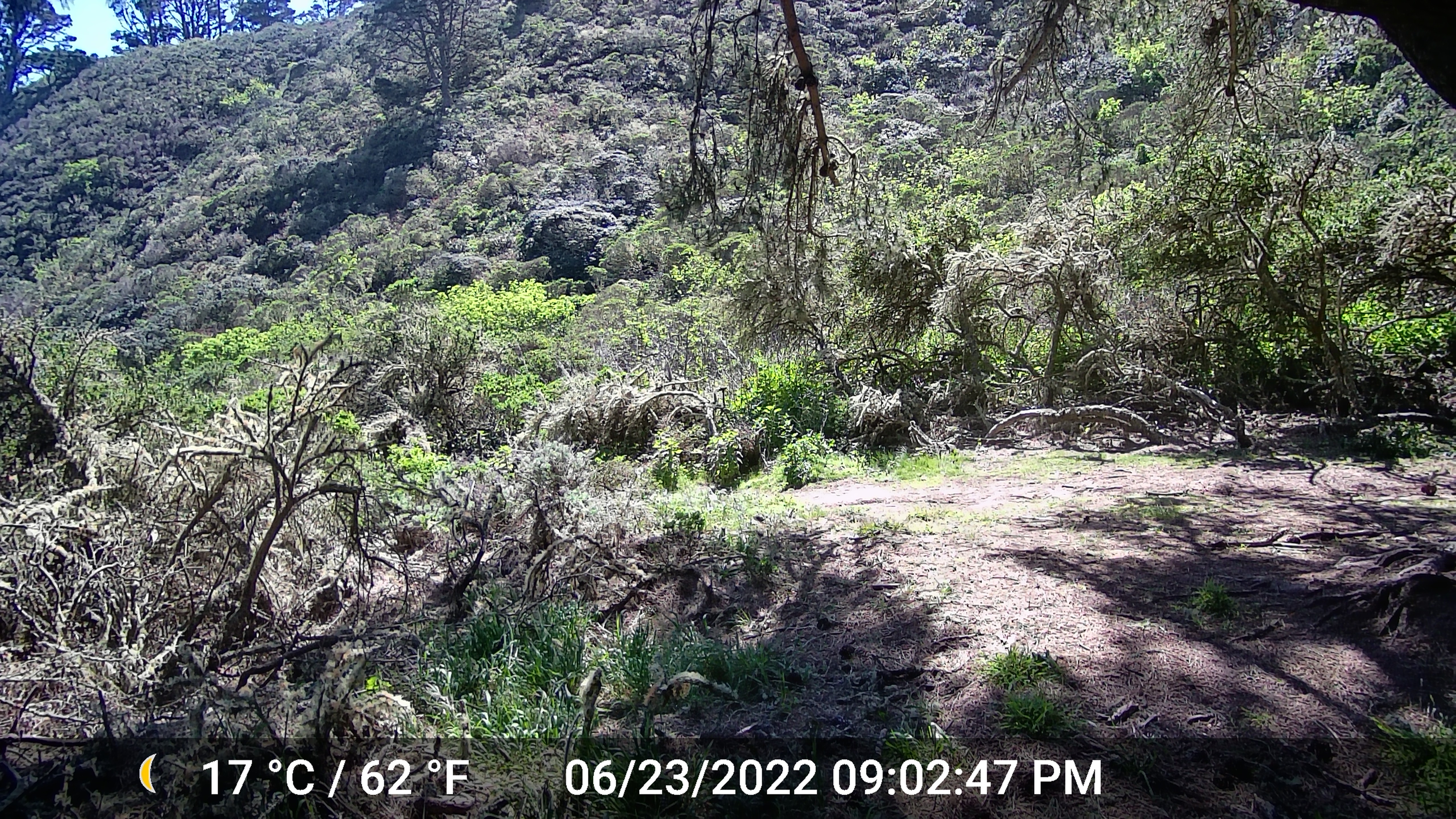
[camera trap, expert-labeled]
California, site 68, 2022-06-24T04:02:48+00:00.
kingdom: Animalia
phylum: Chordata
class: Aves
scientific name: Aves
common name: bird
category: unknown bird